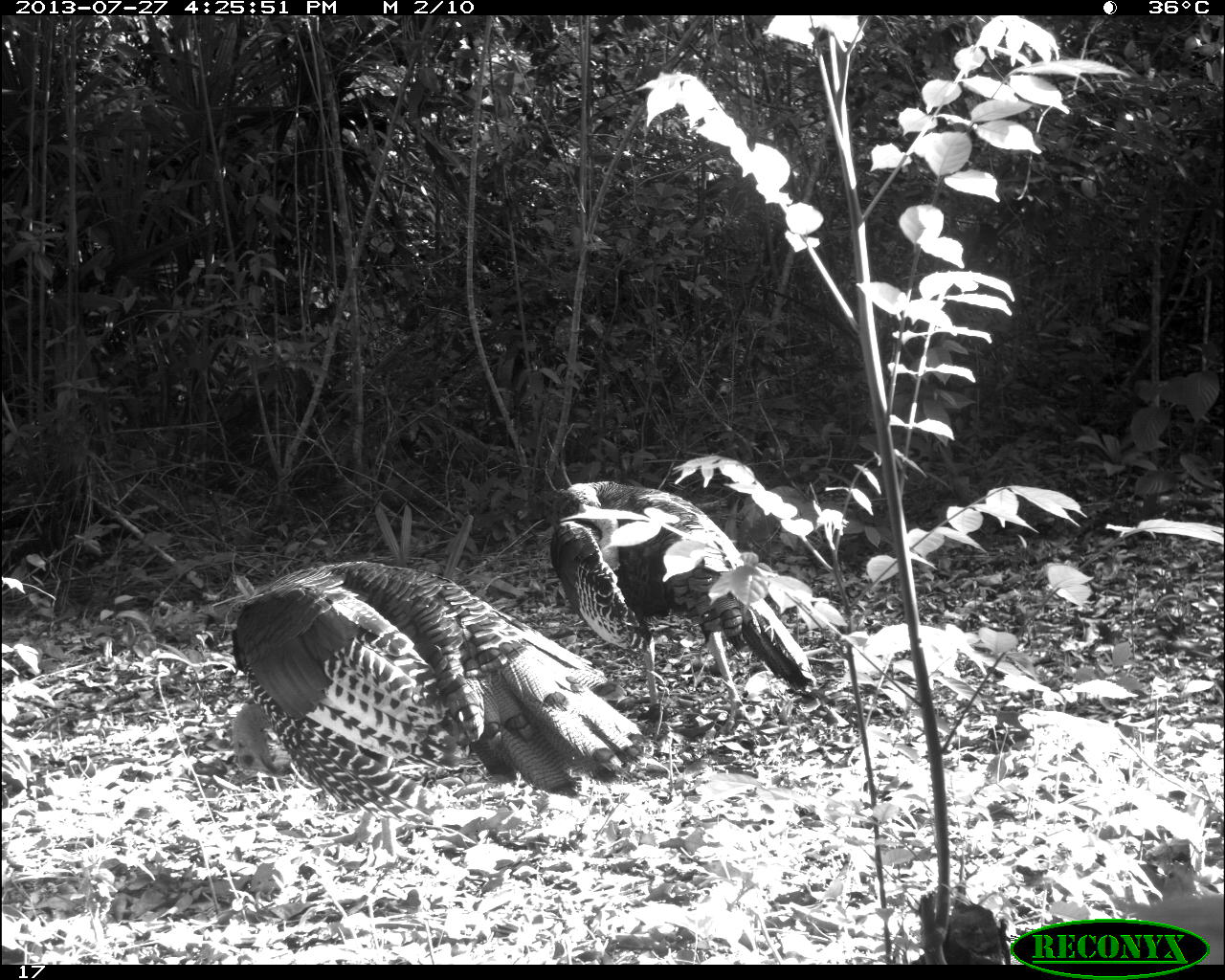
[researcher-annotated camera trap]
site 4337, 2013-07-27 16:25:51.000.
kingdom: Animalia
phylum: Chordata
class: Aves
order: Galliformes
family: Phasianidae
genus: Meleagris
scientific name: Meleagris ocellata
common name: ocellated turkey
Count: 2.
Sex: male.